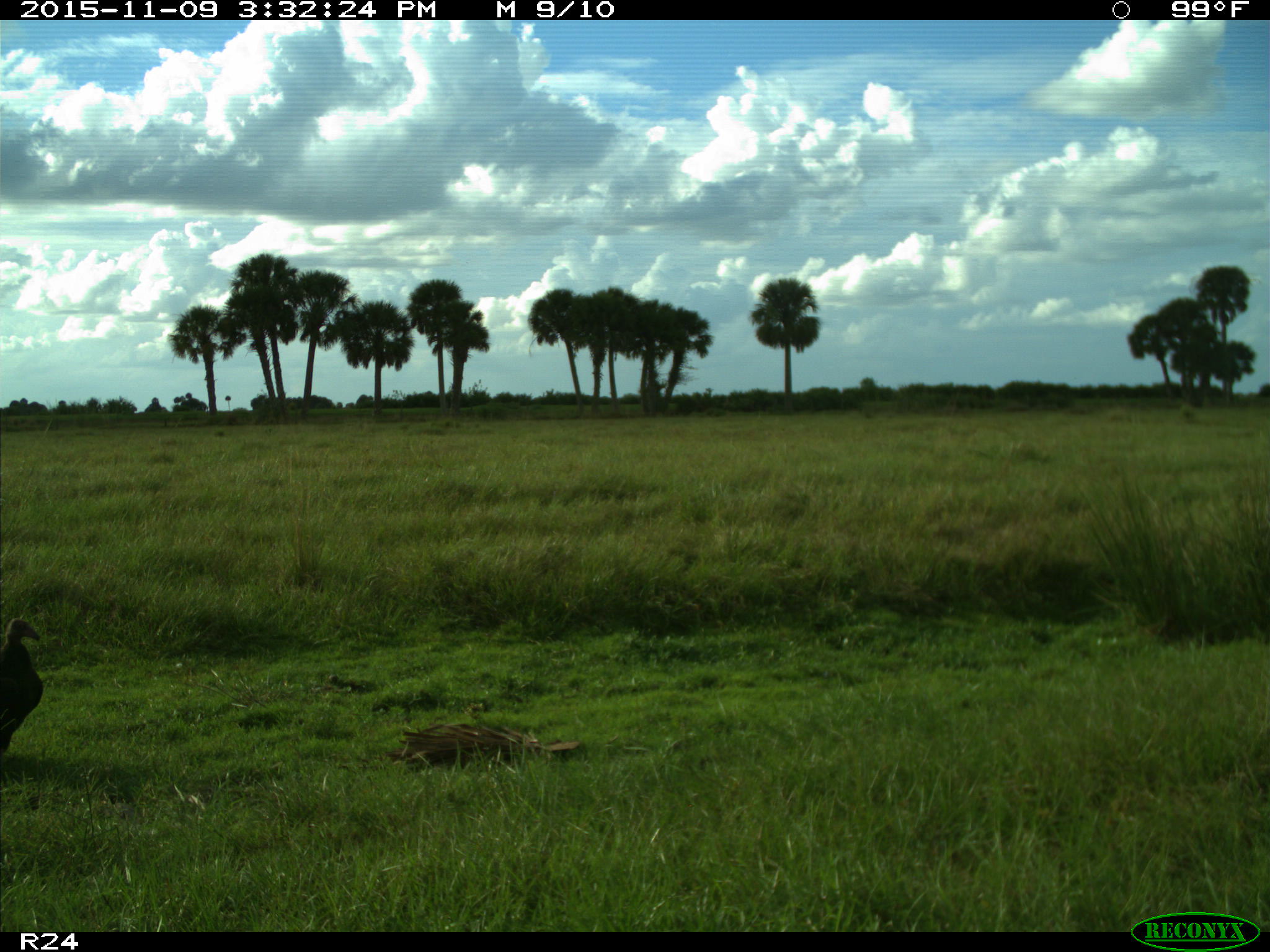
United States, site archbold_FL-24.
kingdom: Animalia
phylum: Chordata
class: Aves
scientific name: Aves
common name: birds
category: unidentified bird